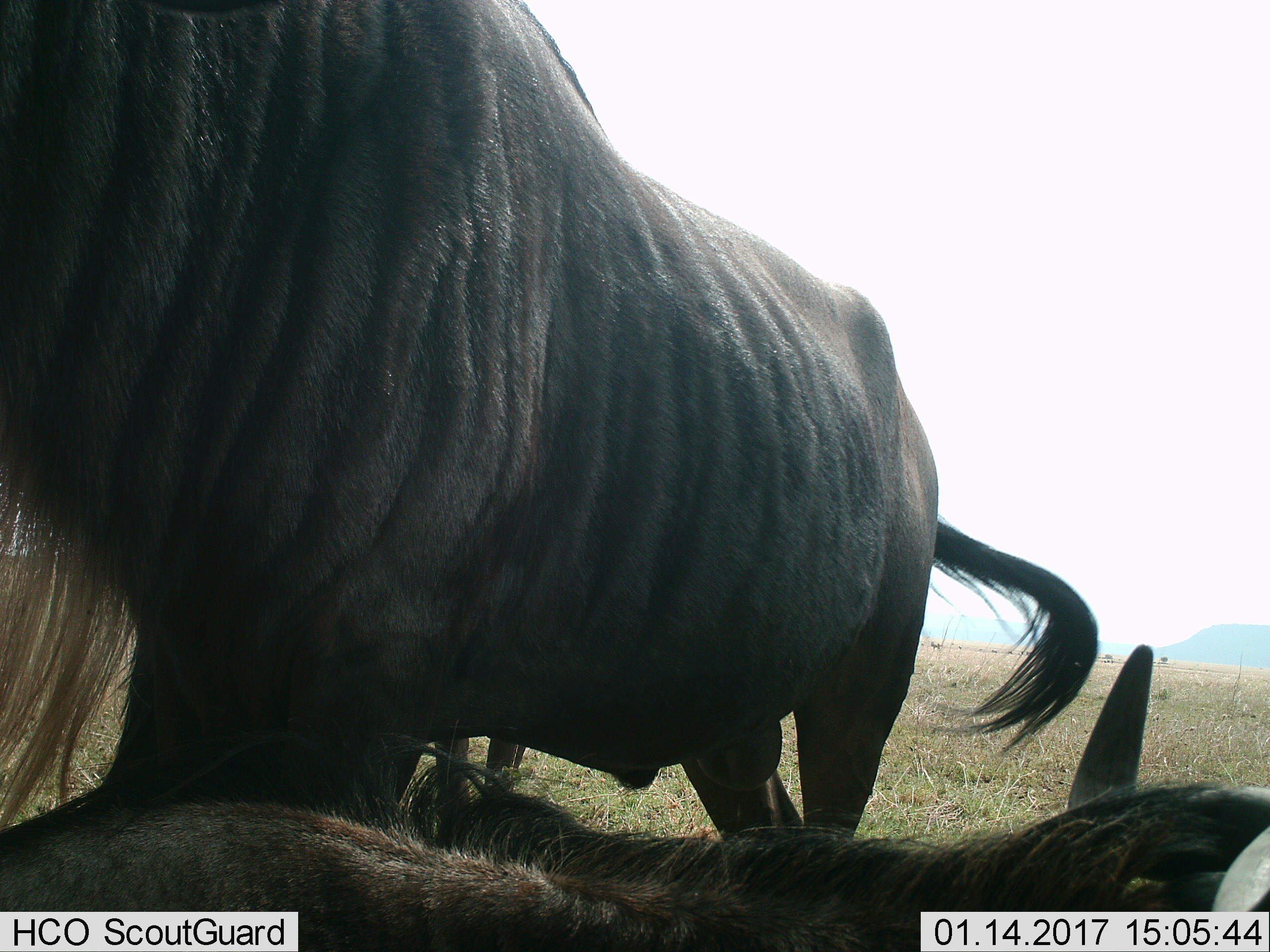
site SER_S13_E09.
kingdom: Animalia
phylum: Chordata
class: Mammalia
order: Artiodactyla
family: Bovidae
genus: Connochaetes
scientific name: Connochaetes taurinus taurinus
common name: blue wildebeest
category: wildebeestblue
Wildebeestblue (blue wildebeest) (Connochaetes taurinus taurinus), count 2. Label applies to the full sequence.